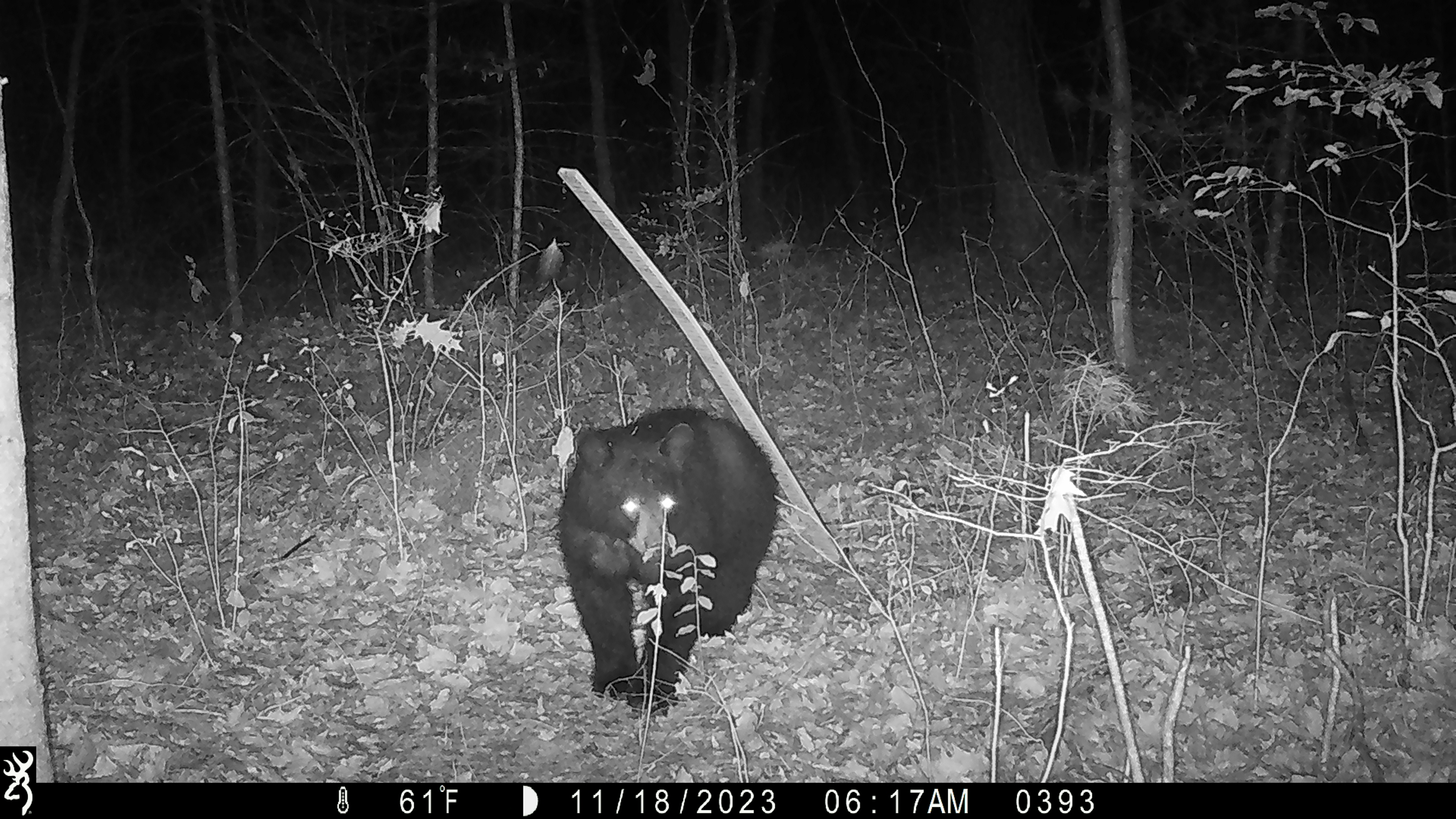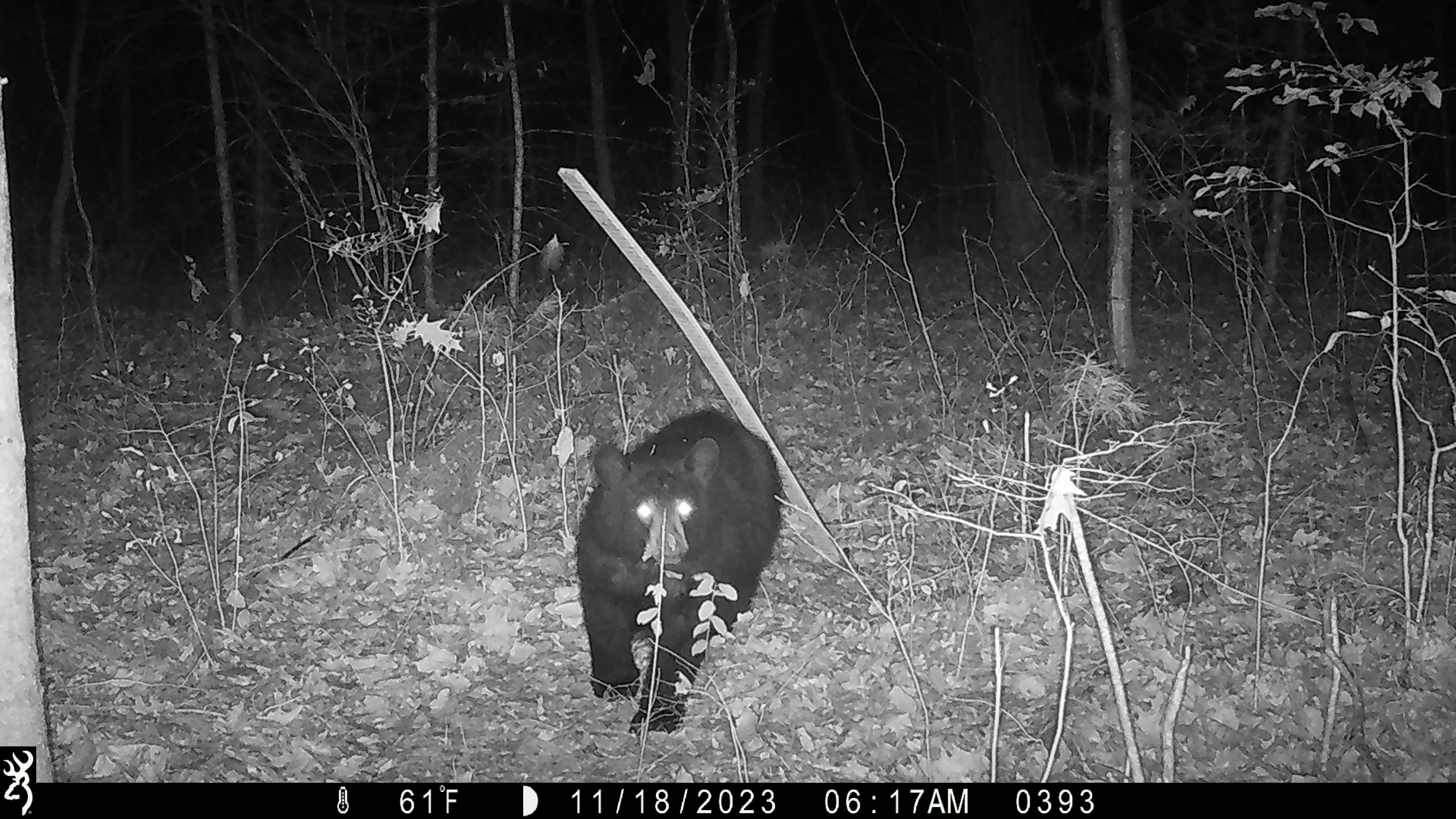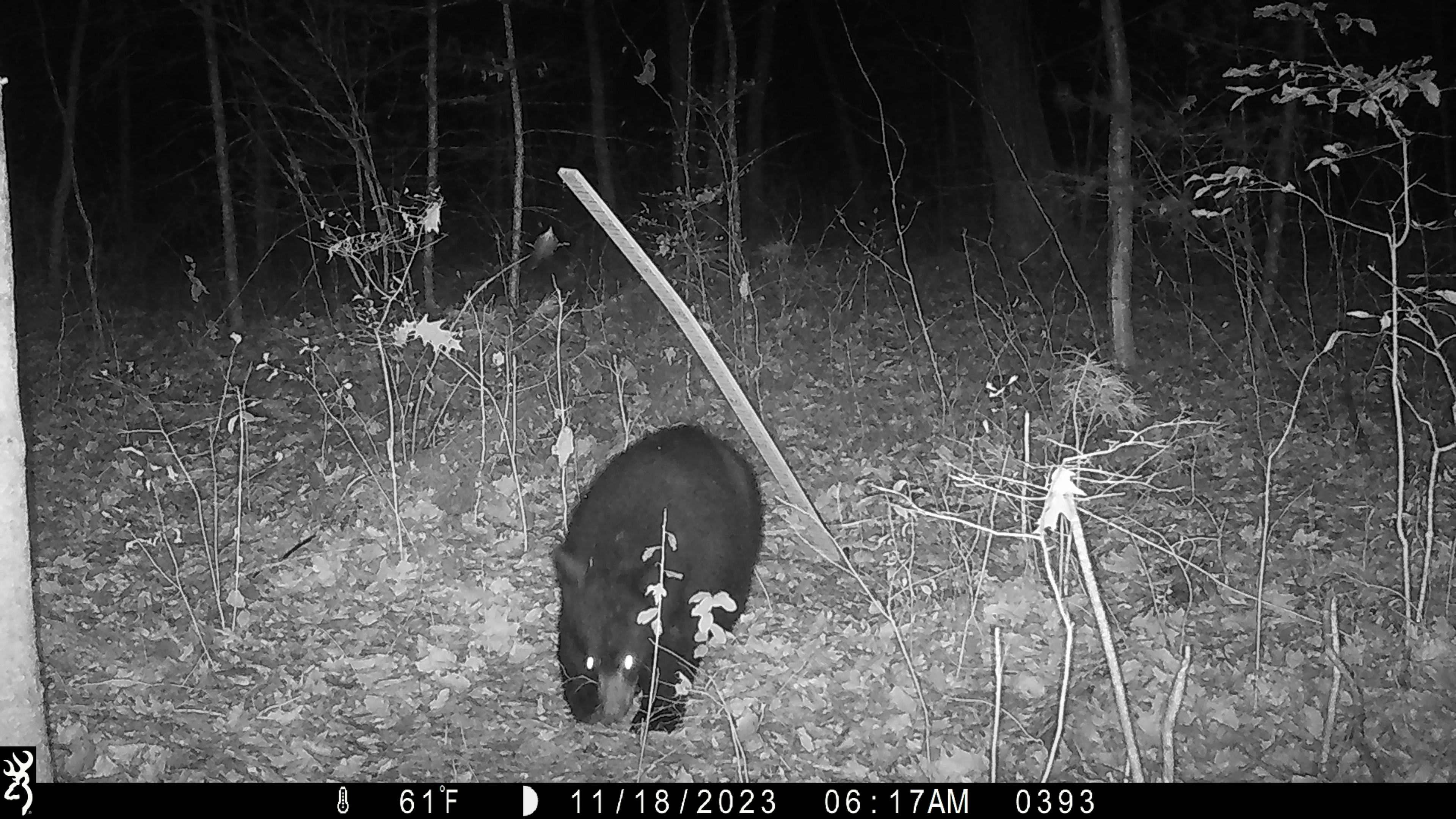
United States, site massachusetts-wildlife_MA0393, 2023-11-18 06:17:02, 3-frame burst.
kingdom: Animalia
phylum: Chordata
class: Mammalia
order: Carnivora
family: Ursidae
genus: Ursus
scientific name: Ursus americanus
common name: black bear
Black bear (Ursus americanus).